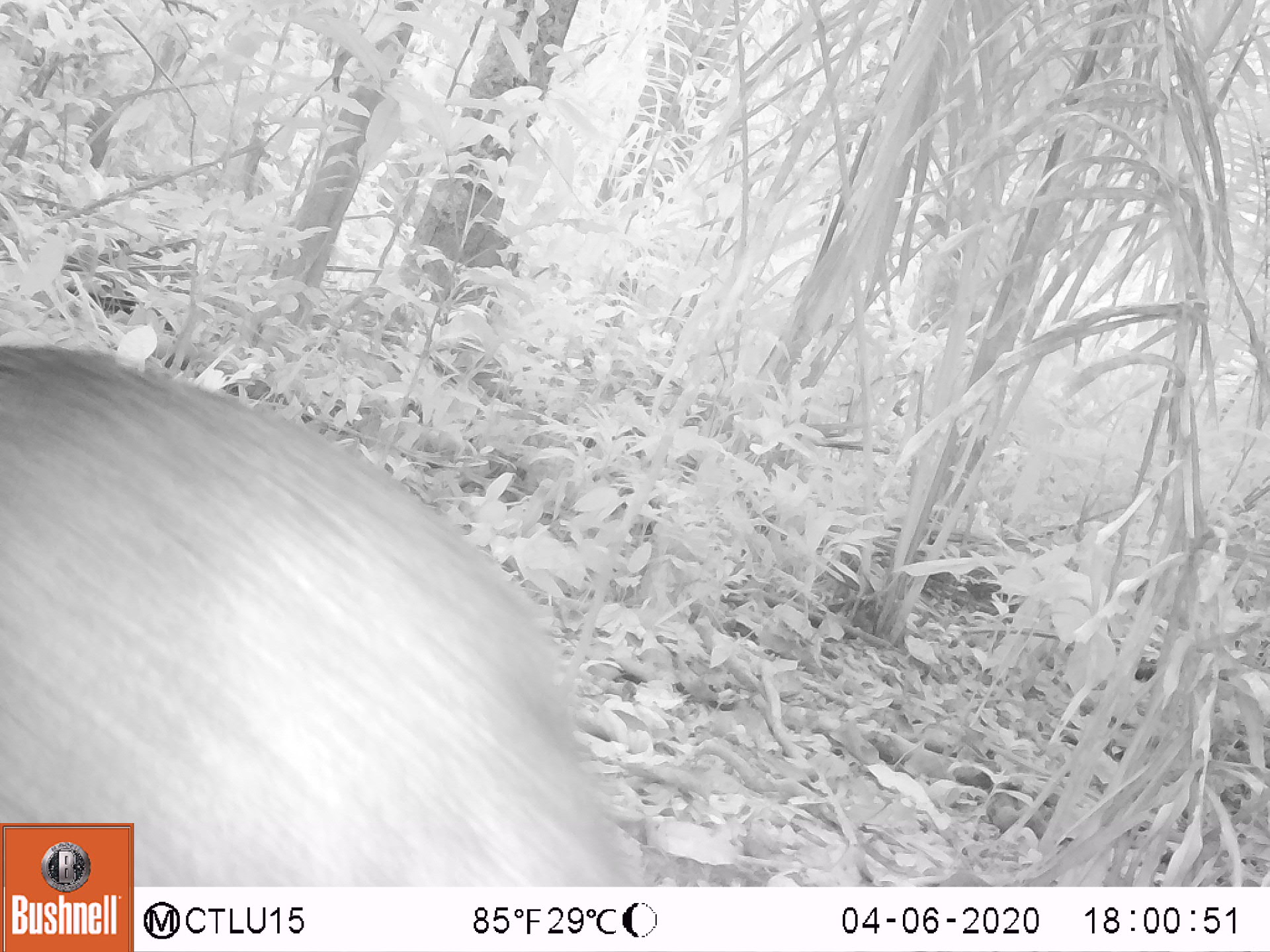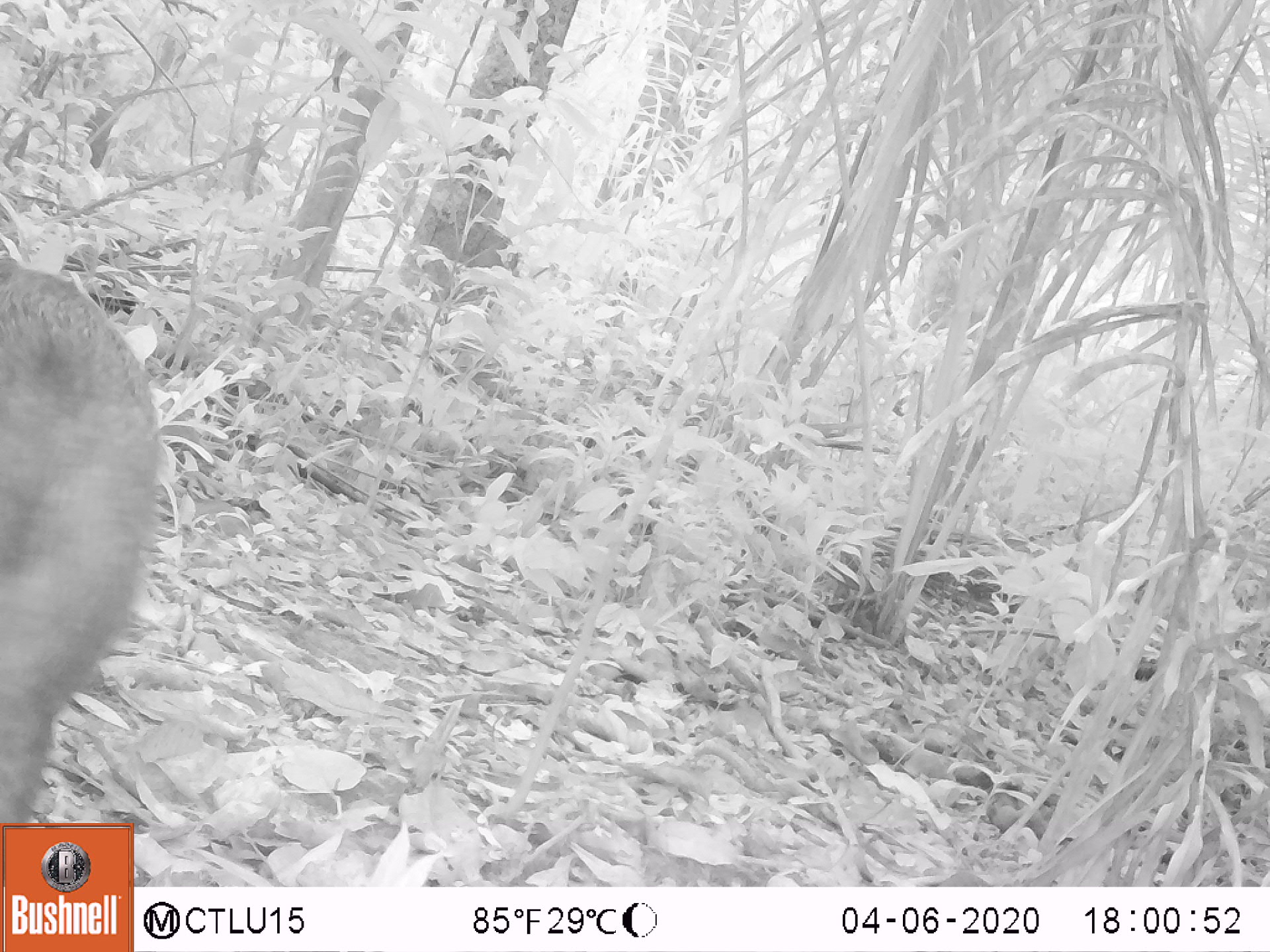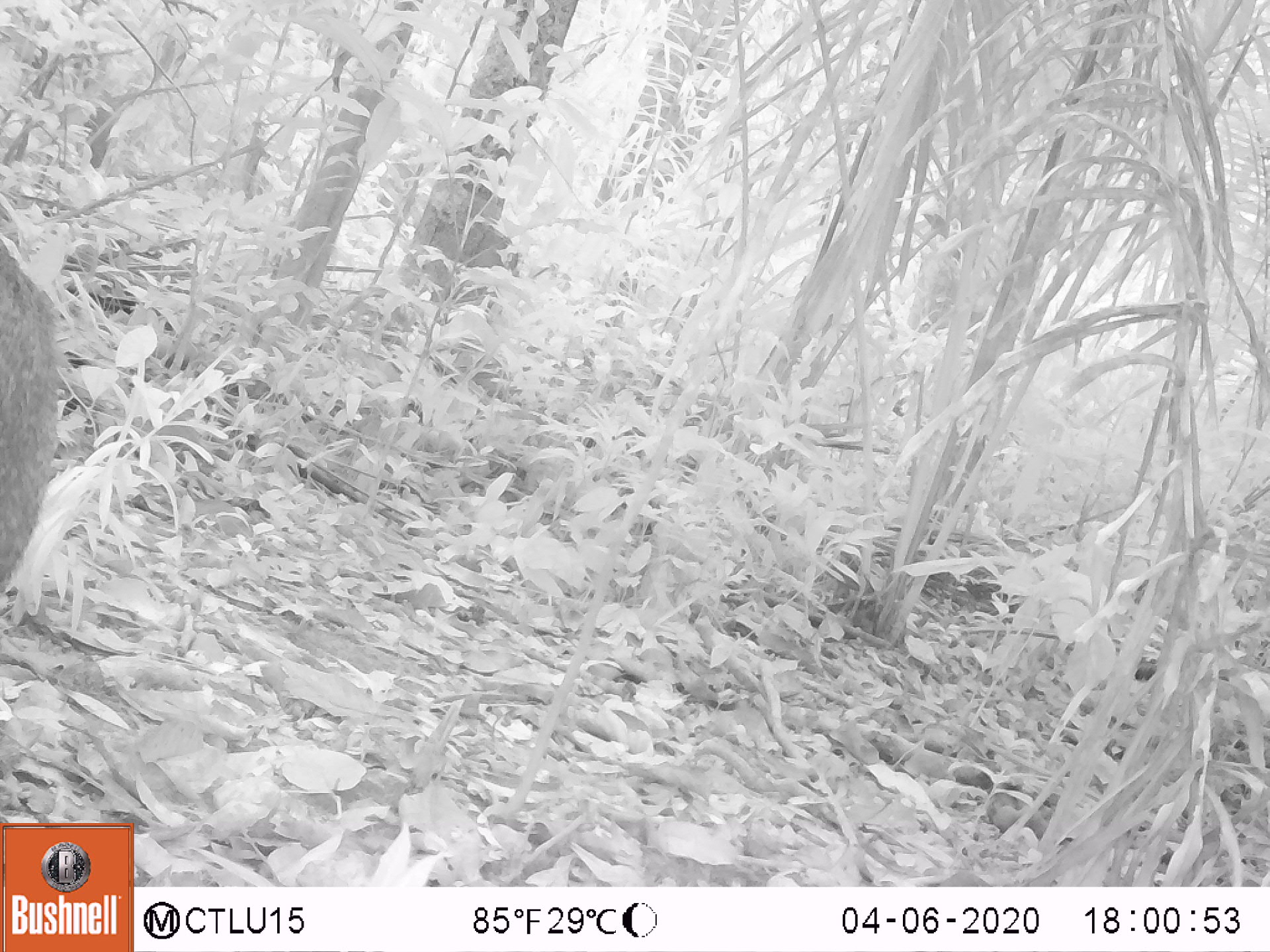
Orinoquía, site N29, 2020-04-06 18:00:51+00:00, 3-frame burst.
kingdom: Animalia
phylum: Chordata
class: Mammalia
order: Artiodactyla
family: Tayassuidae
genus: Pecari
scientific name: Pecari tajacu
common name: collared peccary